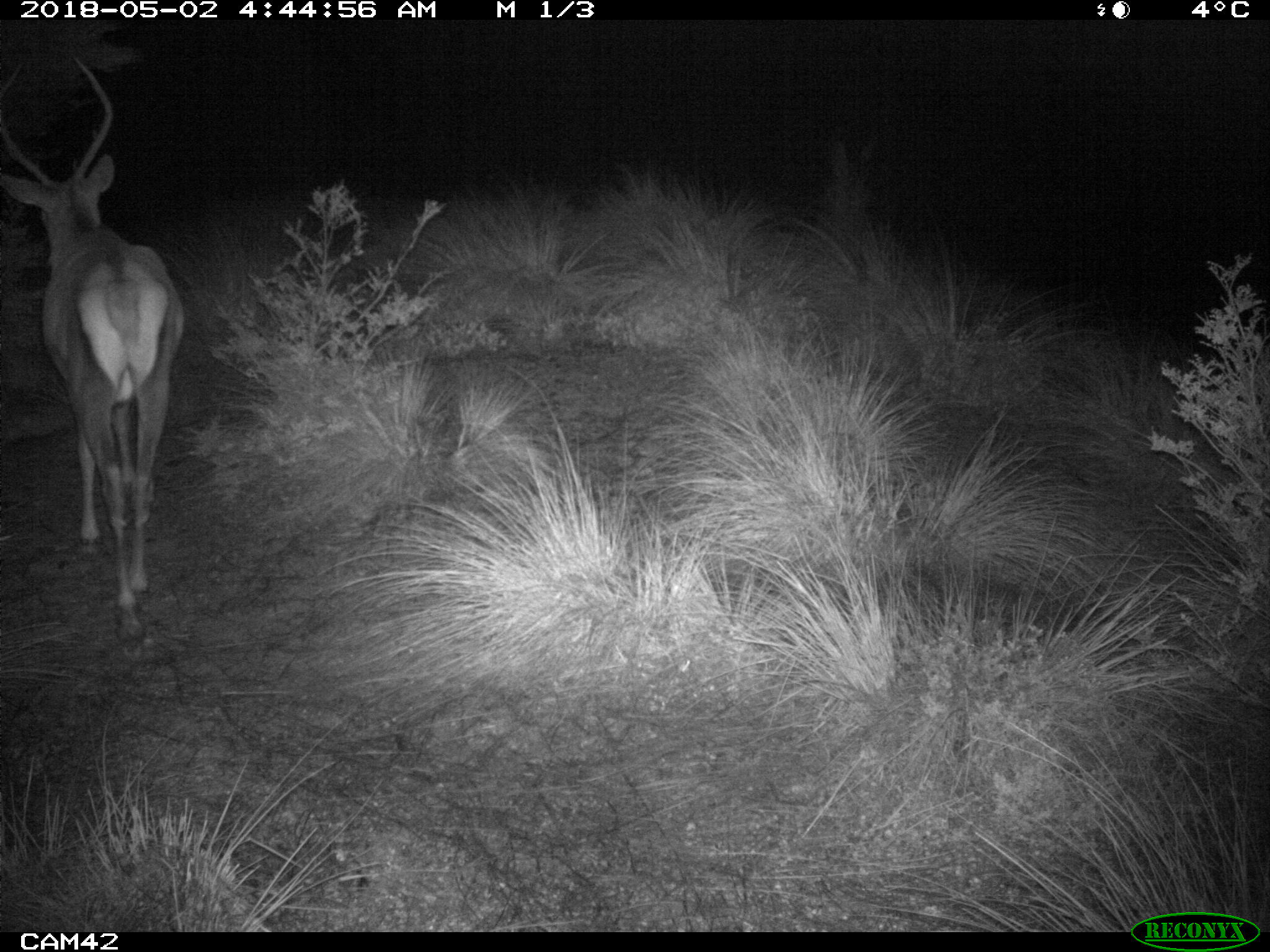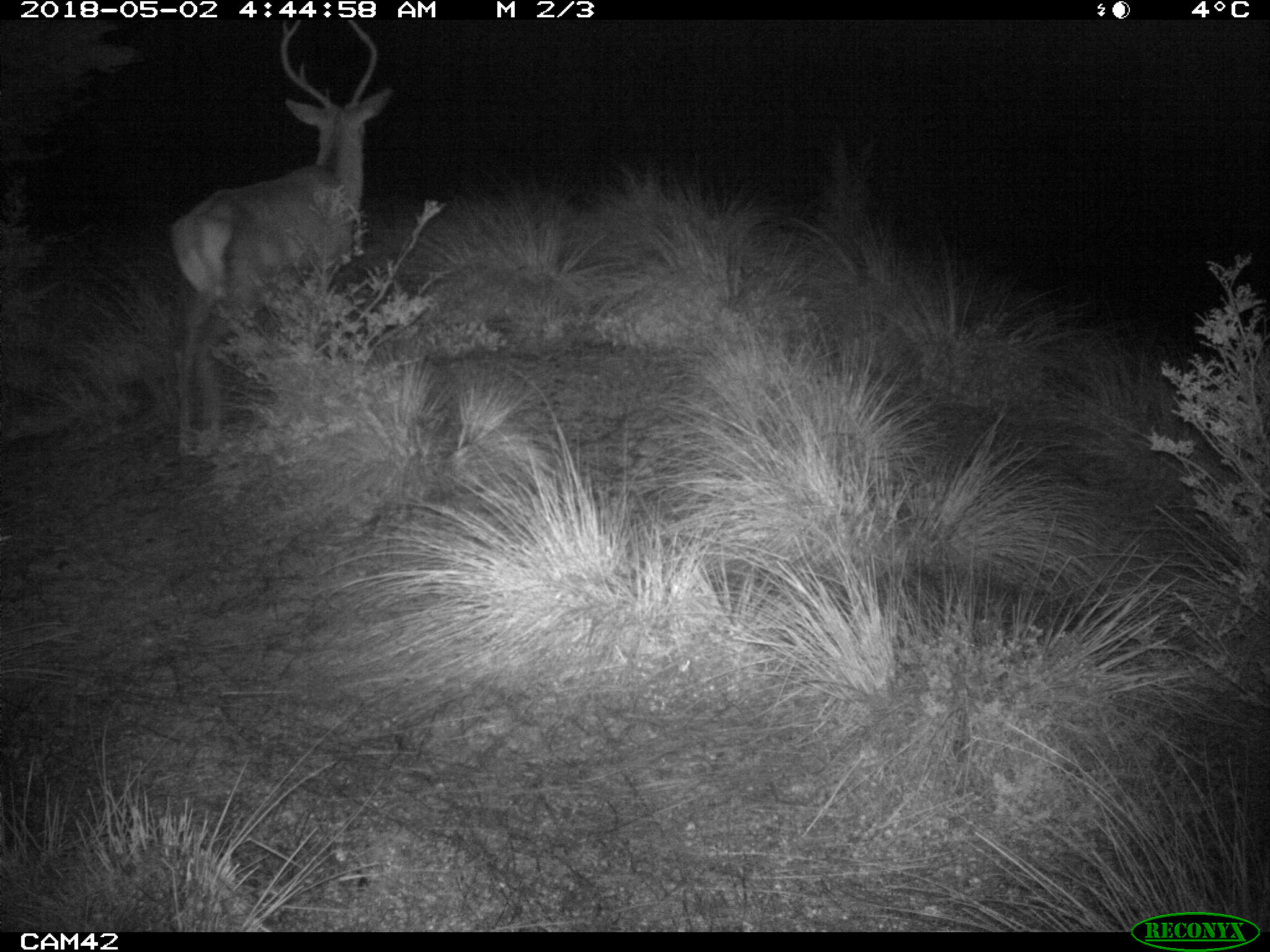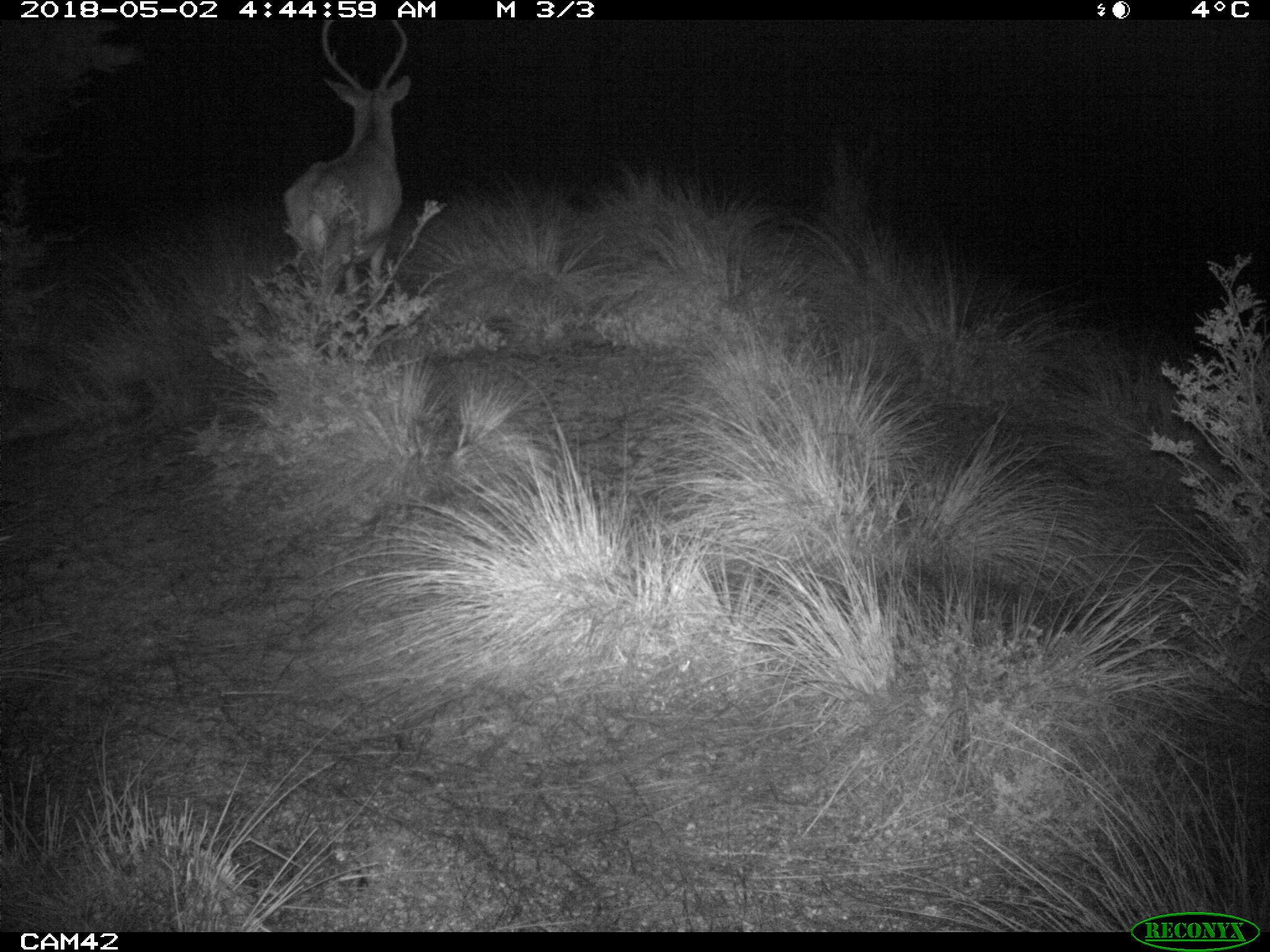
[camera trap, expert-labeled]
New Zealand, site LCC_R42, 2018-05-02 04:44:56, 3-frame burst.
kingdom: Animalia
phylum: Chordata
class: Mammalia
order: Artiodactyla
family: Cervidae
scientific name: Cervidae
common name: deer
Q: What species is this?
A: Deer (Cervidae).